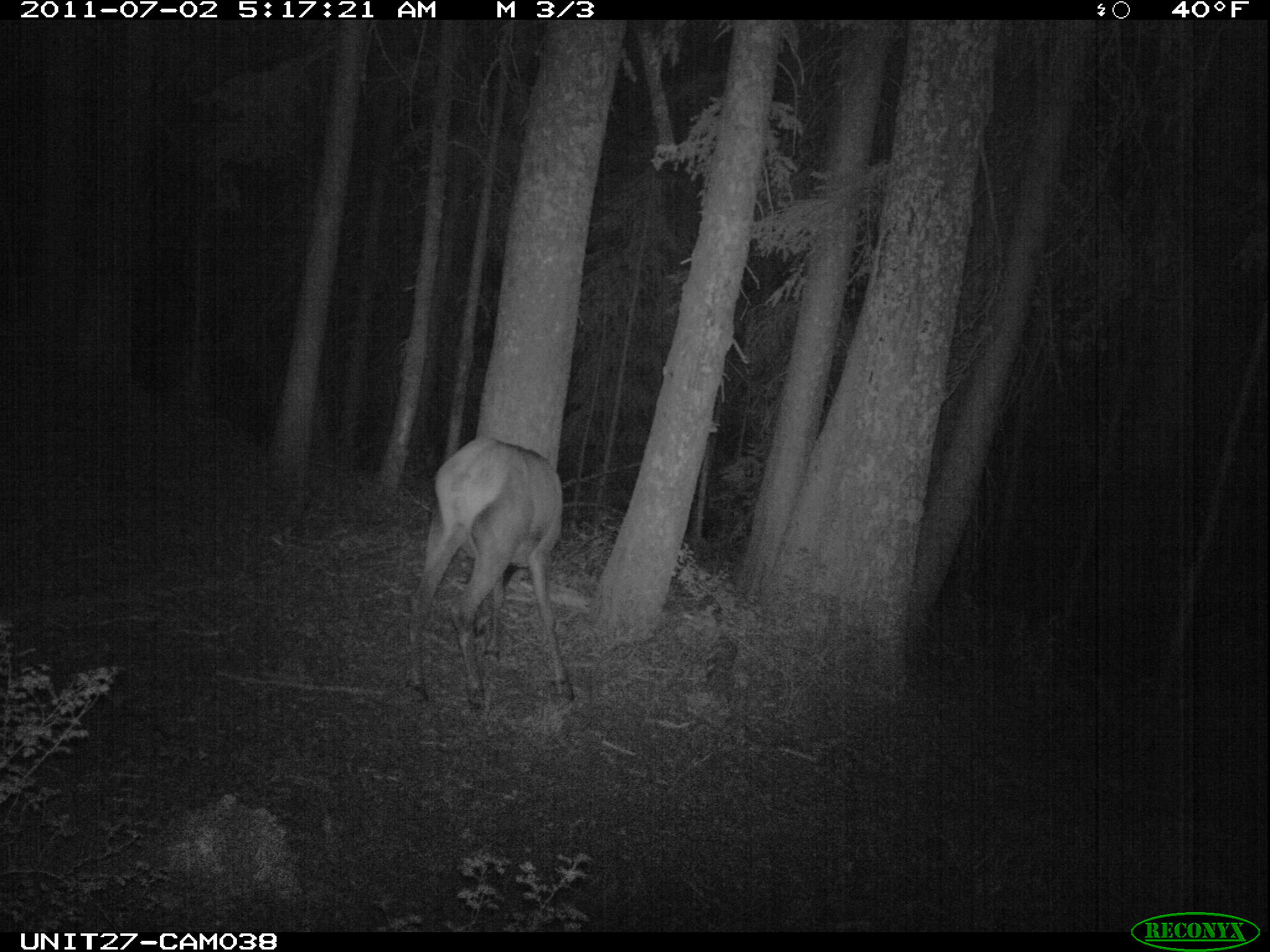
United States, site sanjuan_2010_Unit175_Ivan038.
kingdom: Animalia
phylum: Chordata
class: Mammalia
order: Artiodactyla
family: Cervidae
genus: Cervus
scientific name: Cervus elaphus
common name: red deer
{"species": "Cervus elaphus (red deer)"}